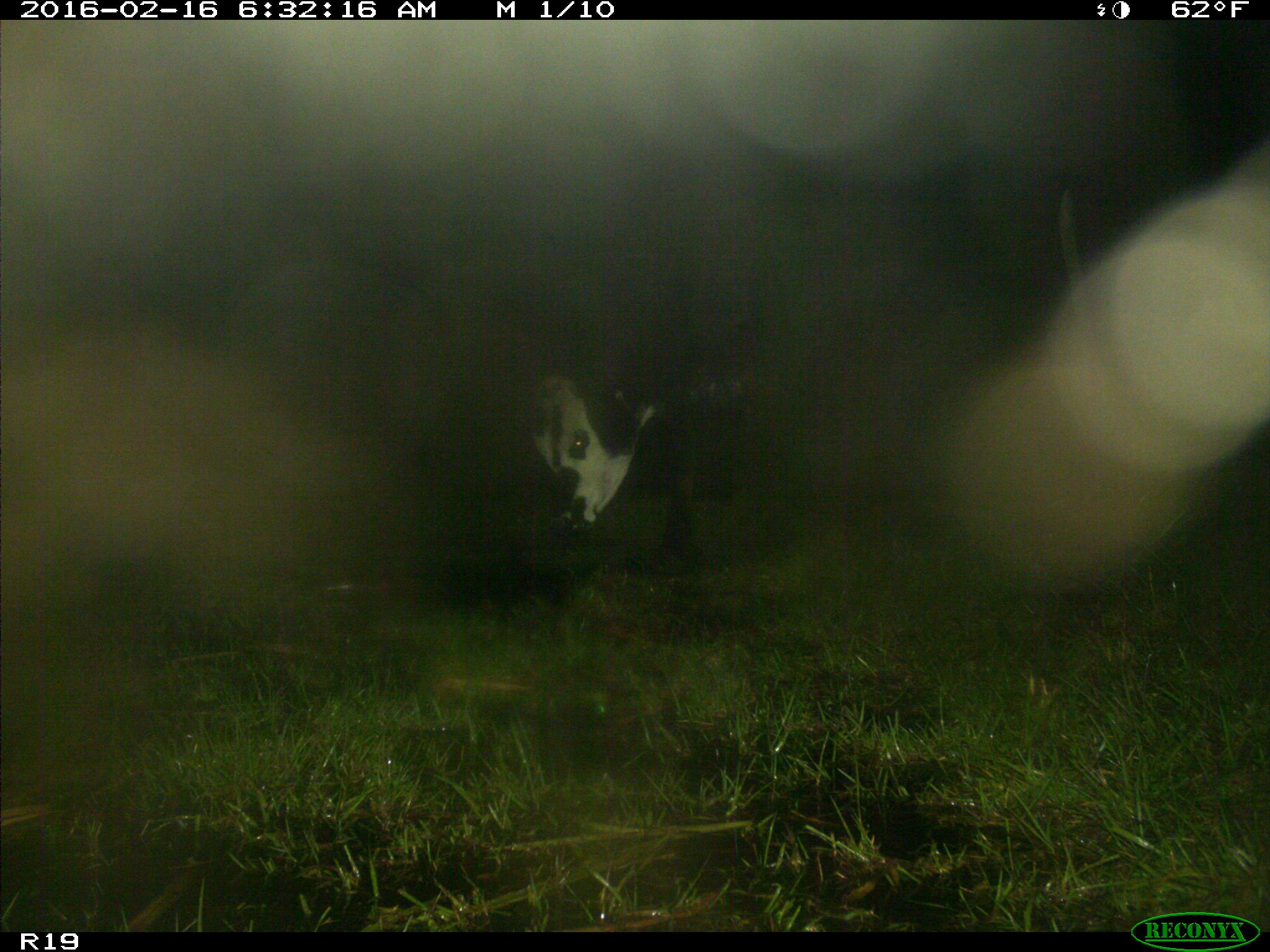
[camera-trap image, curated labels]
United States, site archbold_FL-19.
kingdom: Animalia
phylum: Chordata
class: Mammalia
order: Artiodactyla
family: Bovidae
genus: Bos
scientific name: Bos taurus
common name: domestic cow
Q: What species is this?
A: Bos taurus (domestic cow).